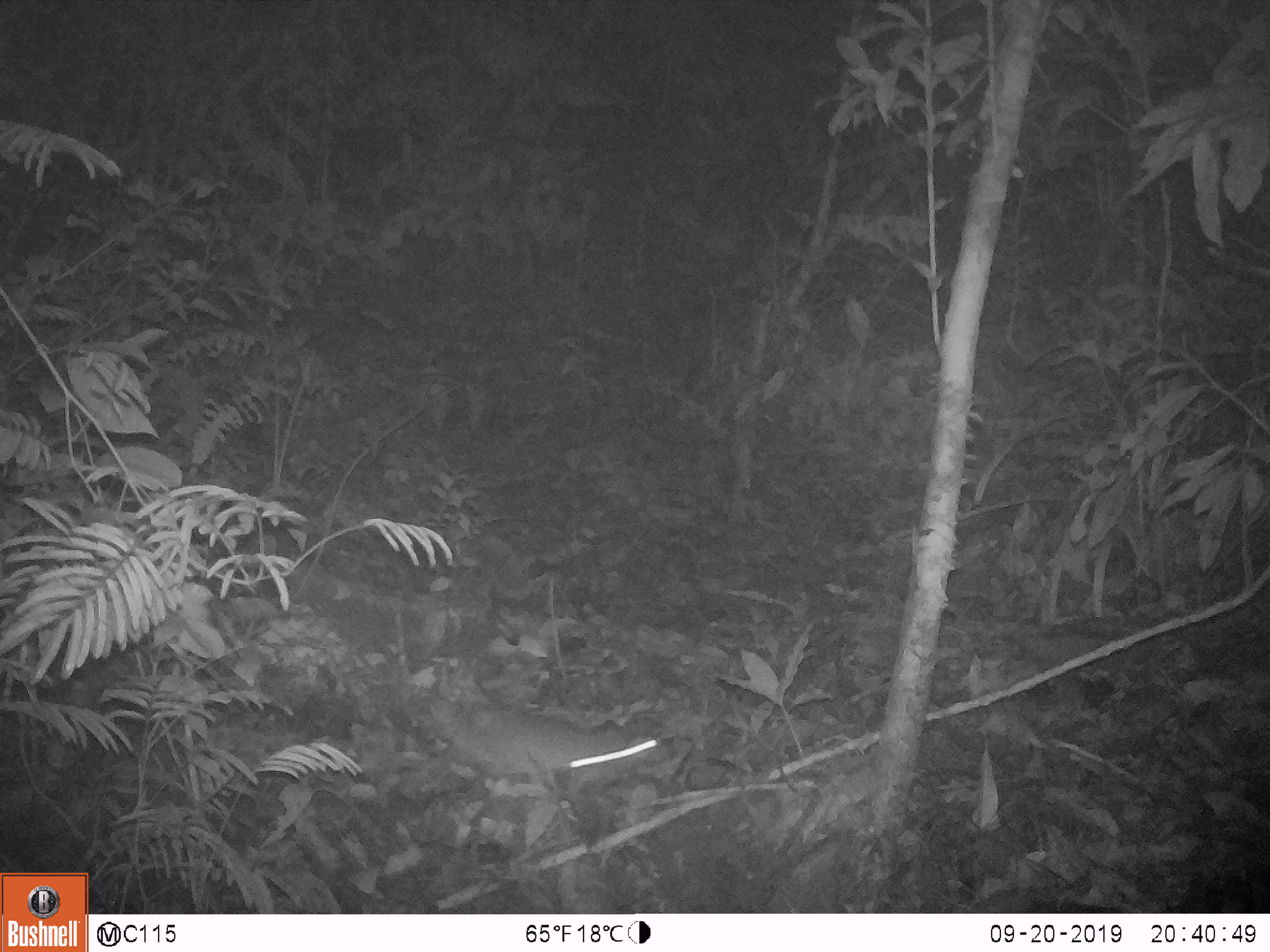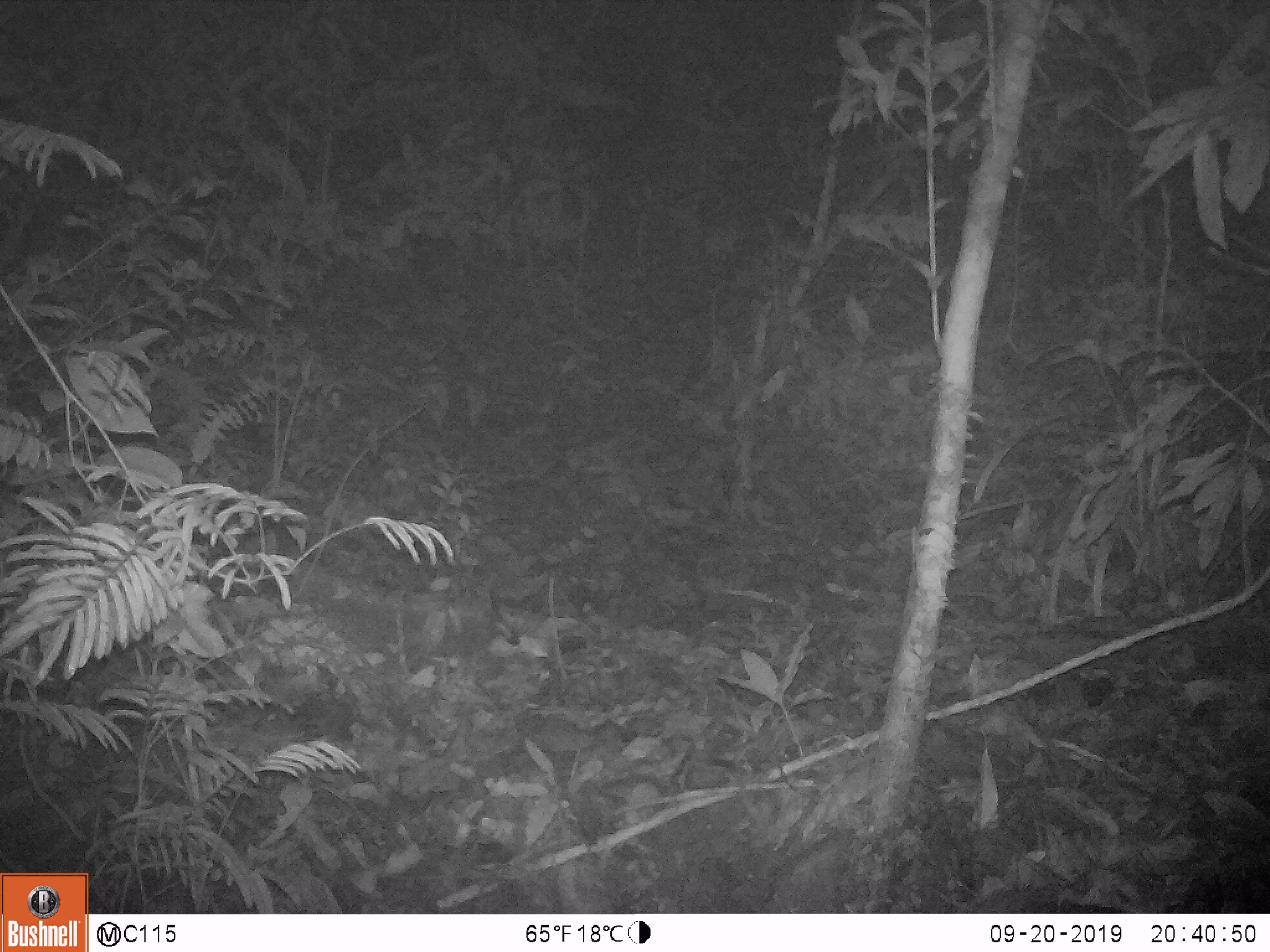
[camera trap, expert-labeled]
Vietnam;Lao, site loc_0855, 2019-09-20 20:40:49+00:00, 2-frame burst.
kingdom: Animalia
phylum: Chordata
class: Mammalia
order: Rodentia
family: Muridae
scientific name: Muridae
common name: old-world mice and rats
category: unidentified murid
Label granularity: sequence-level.